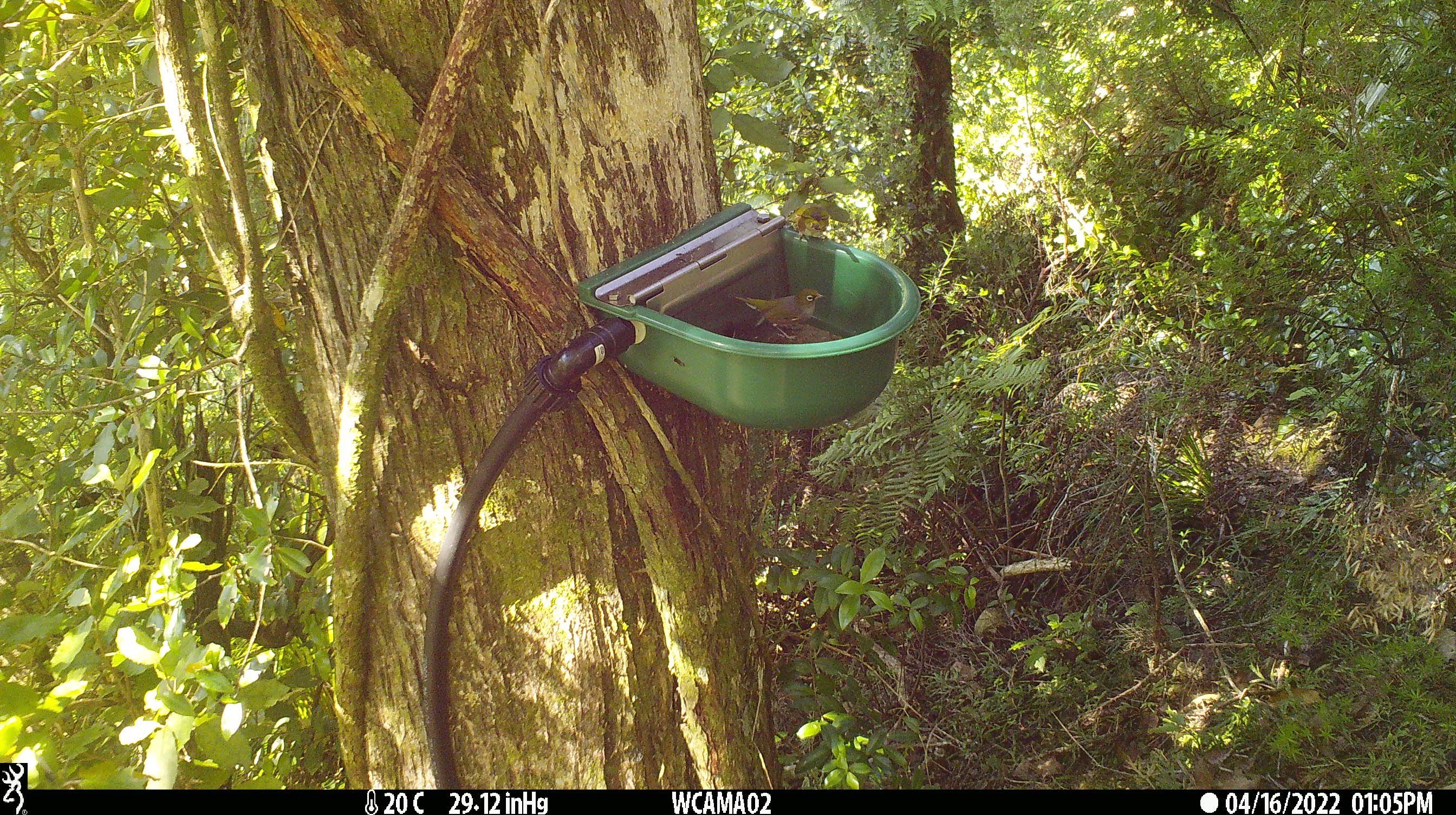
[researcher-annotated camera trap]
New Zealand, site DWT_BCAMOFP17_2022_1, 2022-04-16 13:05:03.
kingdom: Animalia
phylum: Chordata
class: Aves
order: Passeriformes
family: Zosteropidae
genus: Zosterops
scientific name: Zosterops lateralis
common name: silvereye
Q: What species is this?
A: Silvereye (Zosterops lateralis).